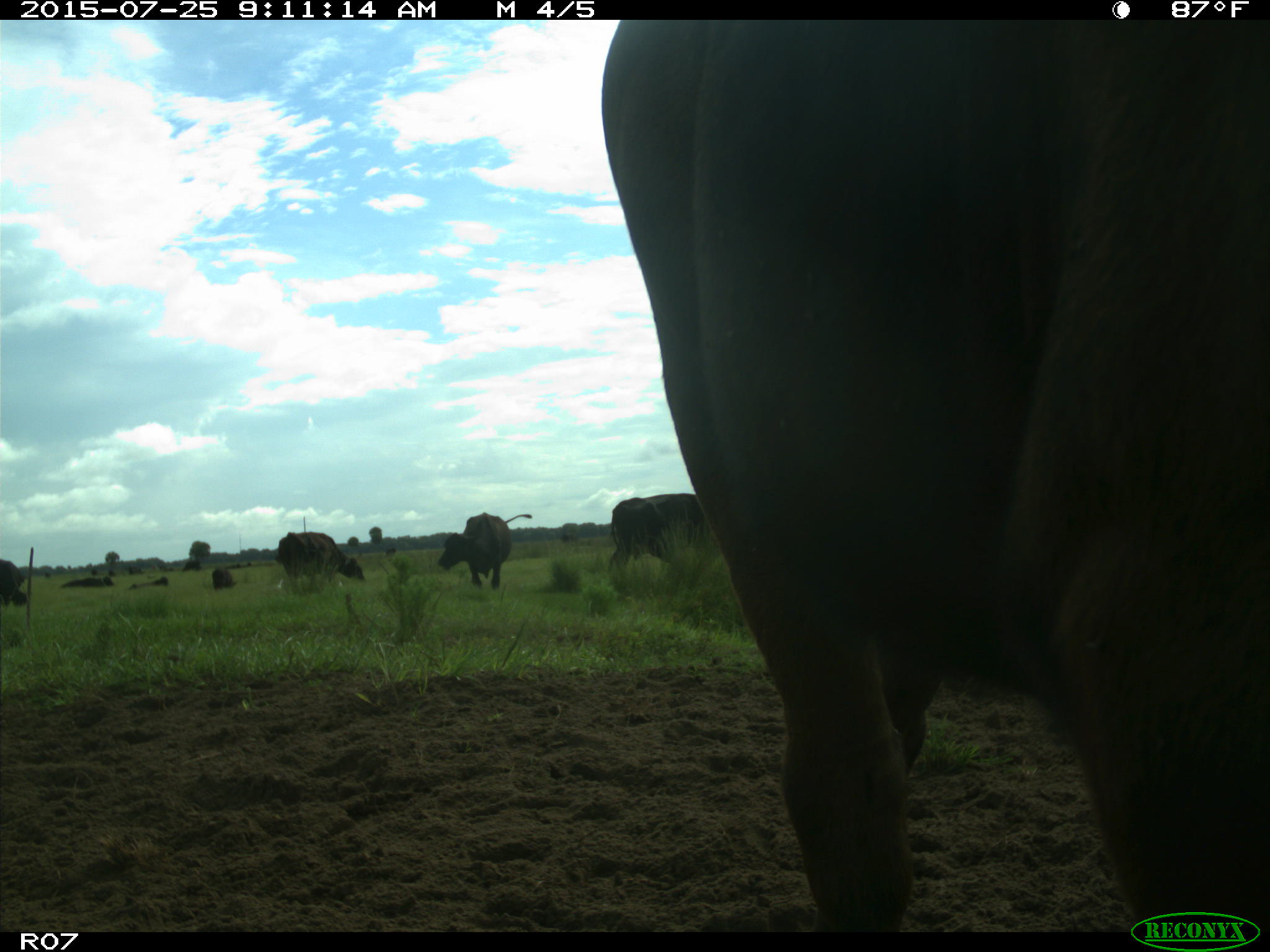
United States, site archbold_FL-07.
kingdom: Animalia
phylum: Chordata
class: Mammalia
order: Artiodactyla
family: Bovidae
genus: Bos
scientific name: Bos taurus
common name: domestic cow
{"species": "Bos taurus (domestic cow)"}